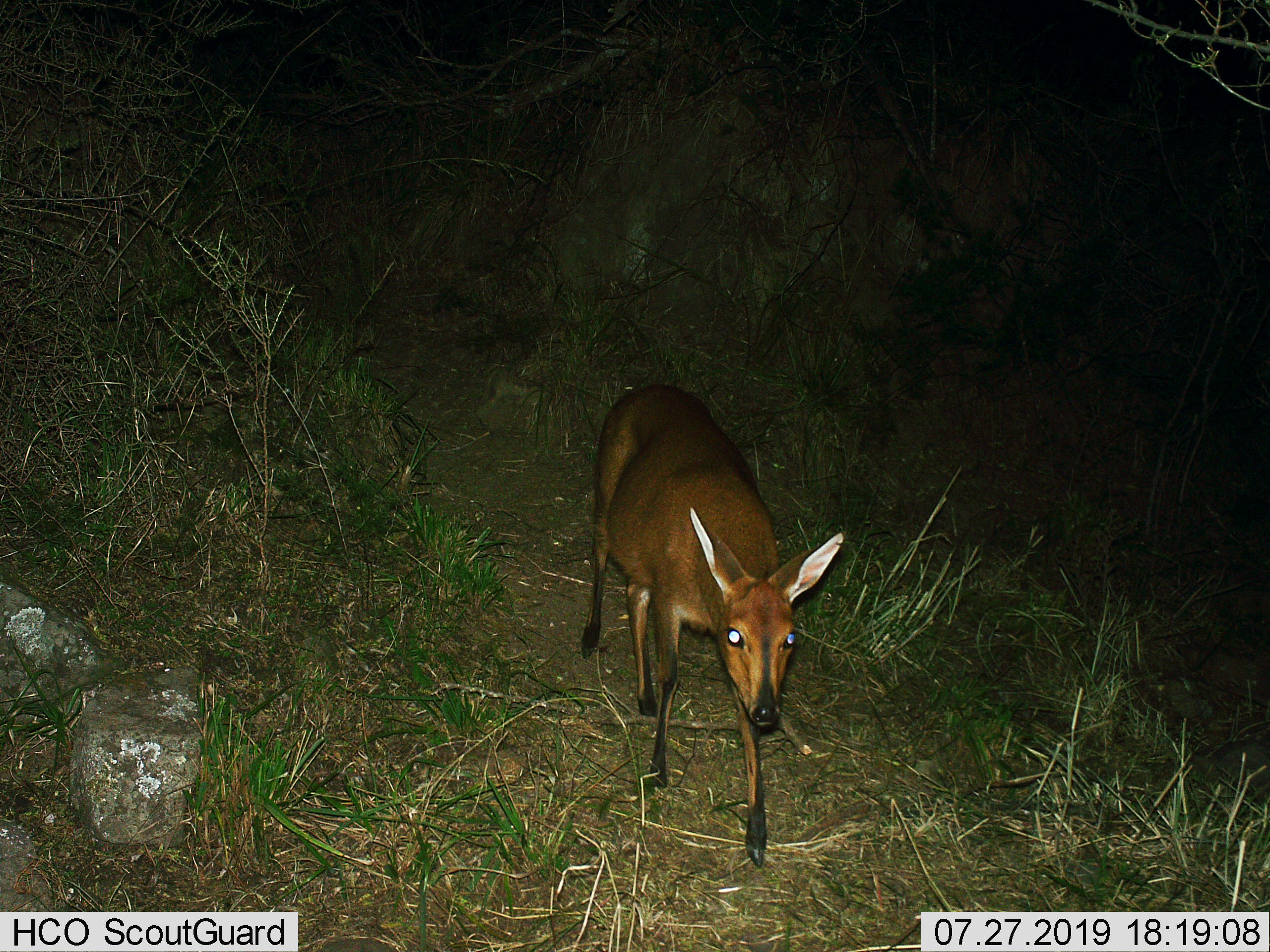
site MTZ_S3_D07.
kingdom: Animalia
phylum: Chordata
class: Mammalia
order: Artiodactyla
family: Bovidae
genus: Sylvicapra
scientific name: Sylvicapra grimmia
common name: common duiker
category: duikercommongrey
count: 1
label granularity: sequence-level